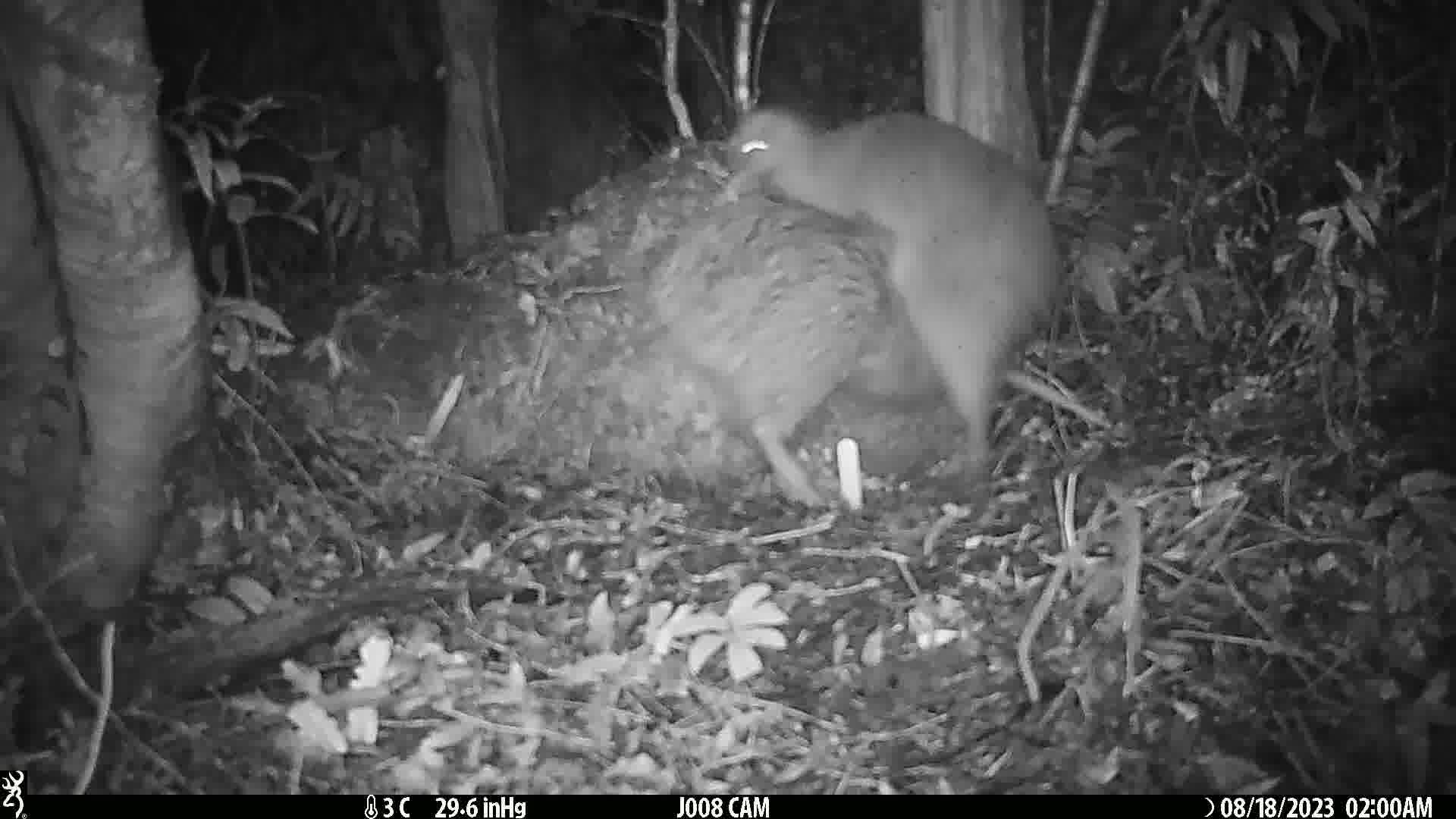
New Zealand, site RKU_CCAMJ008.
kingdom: Animalia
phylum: Chordata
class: Aves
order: Apterygiformes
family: Apterygidae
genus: Apteryx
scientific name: Apteryx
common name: kiwi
Kiwi (Apteryx).